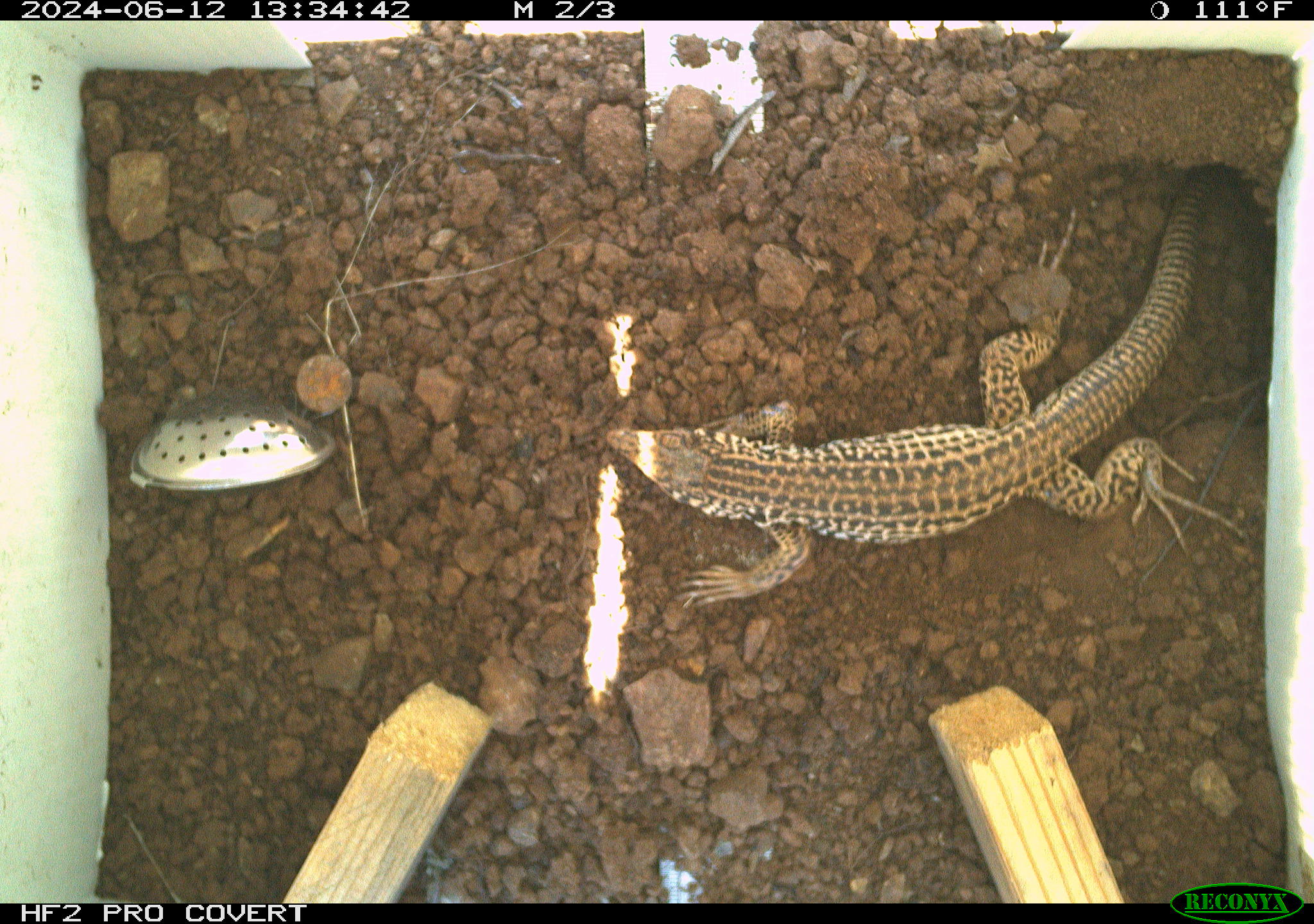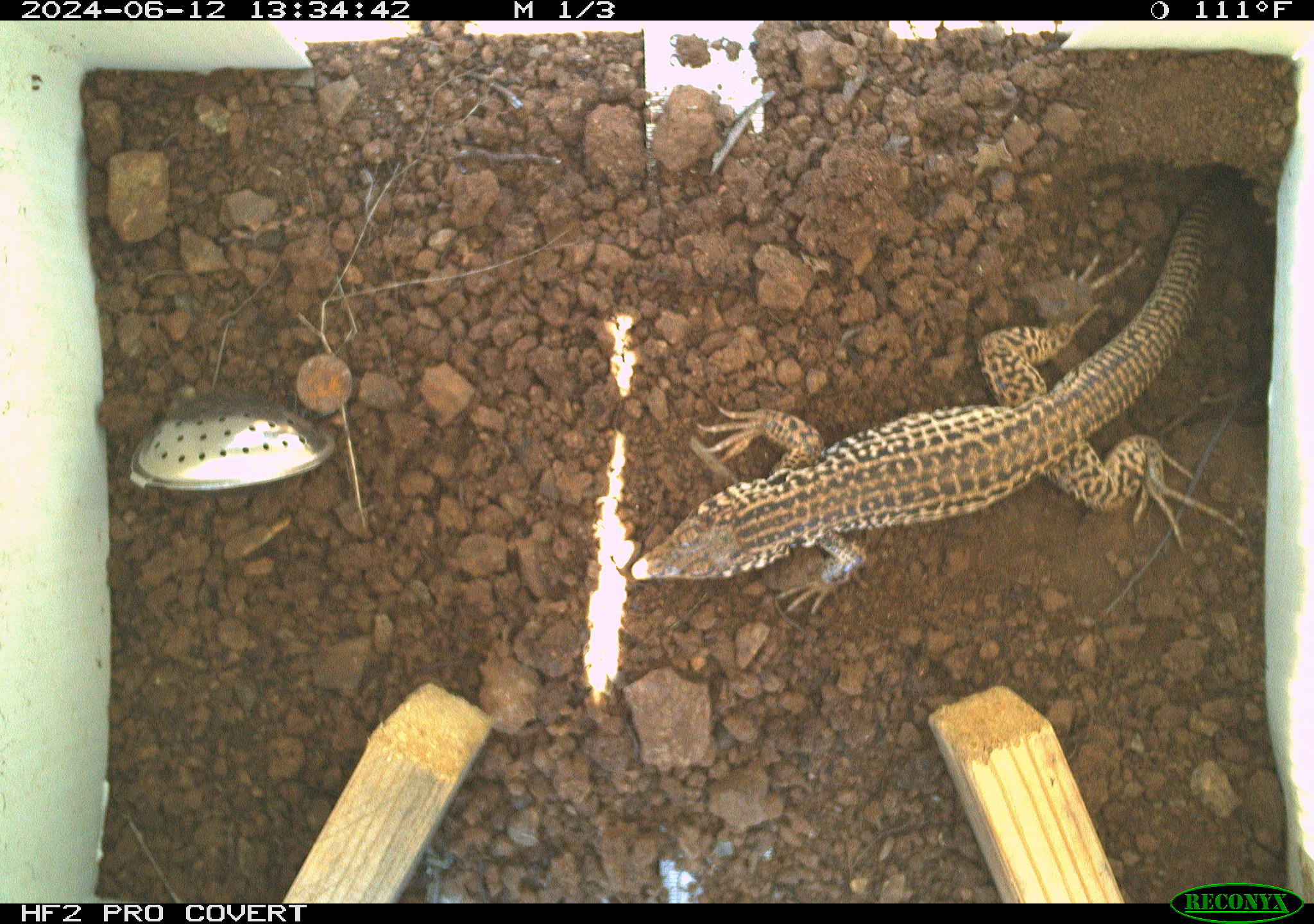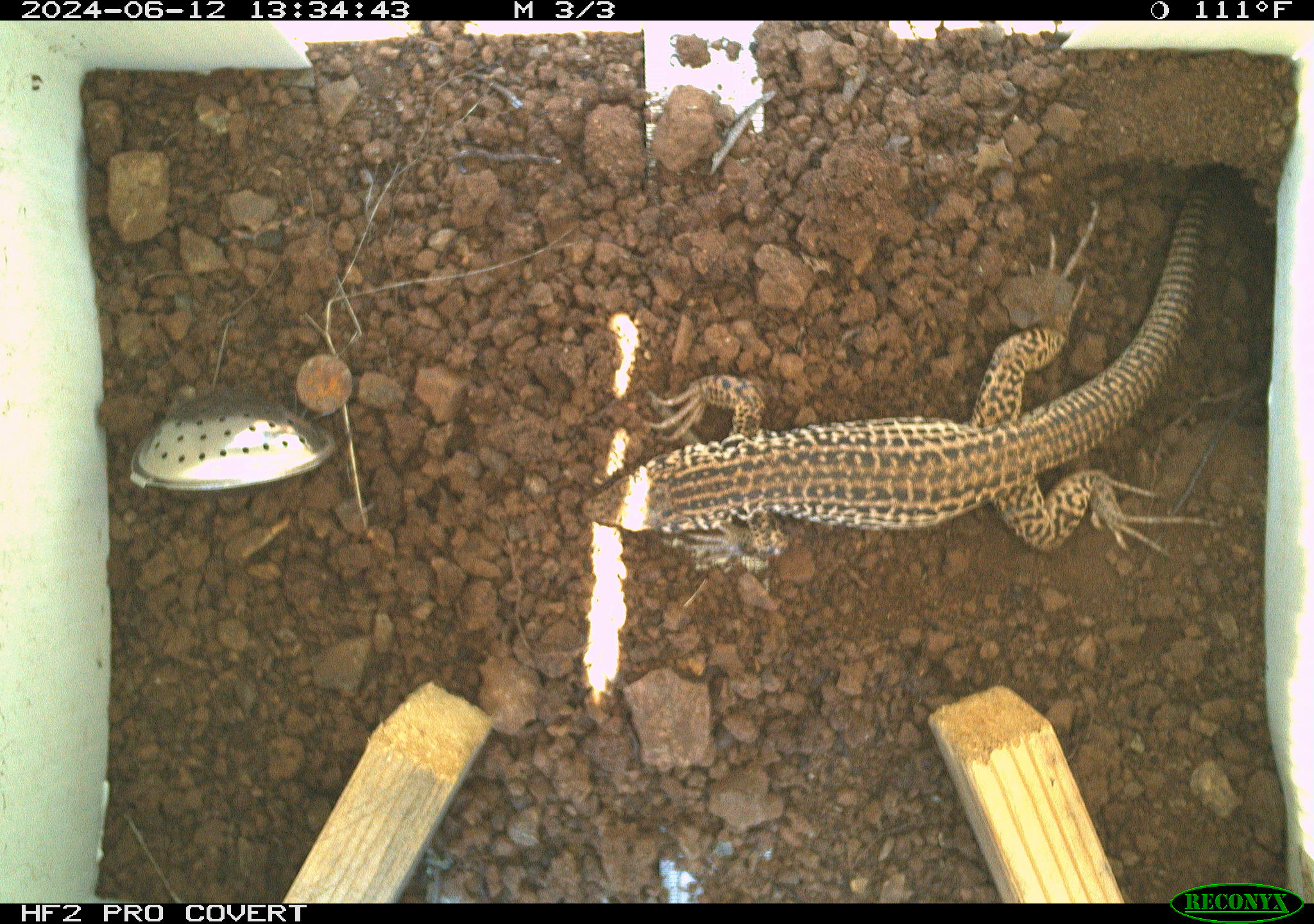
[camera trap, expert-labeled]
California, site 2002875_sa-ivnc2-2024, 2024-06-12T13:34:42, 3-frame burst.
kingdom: Animalia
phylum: Chordata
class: Reptilia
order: Squamata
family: Teiidae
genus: Aspidoscelis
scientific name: Aspidoscelis tigris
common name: western whiptail